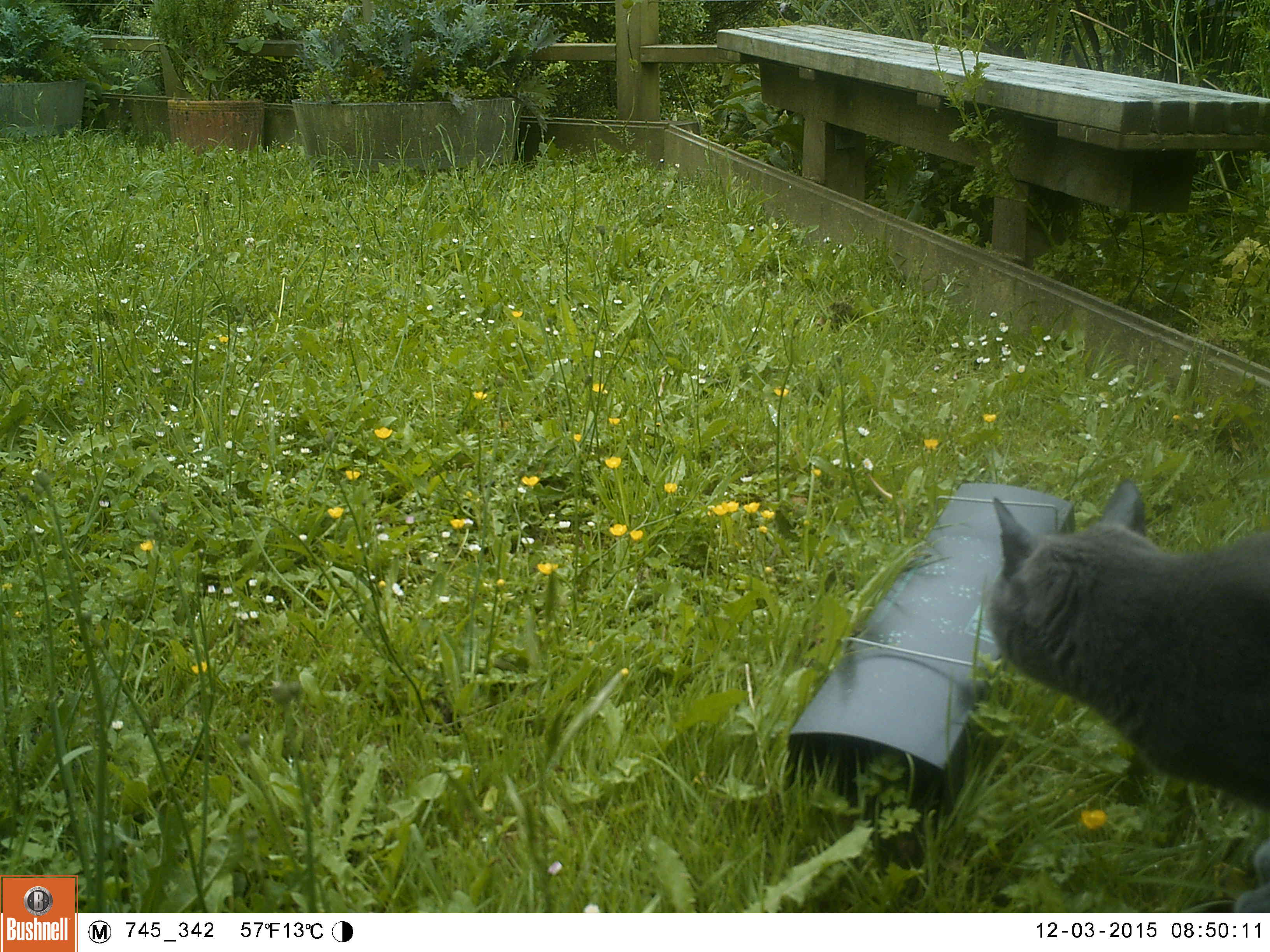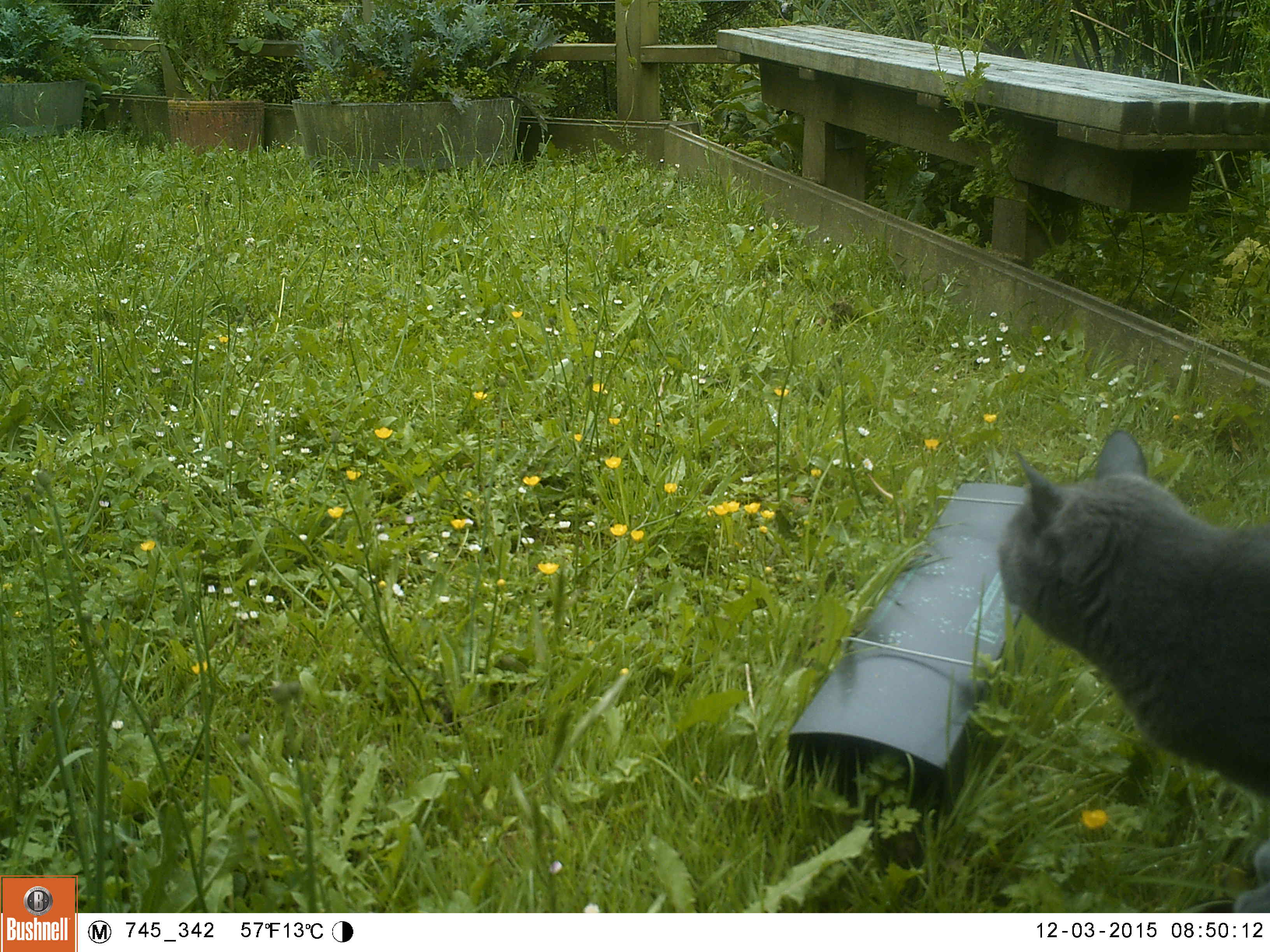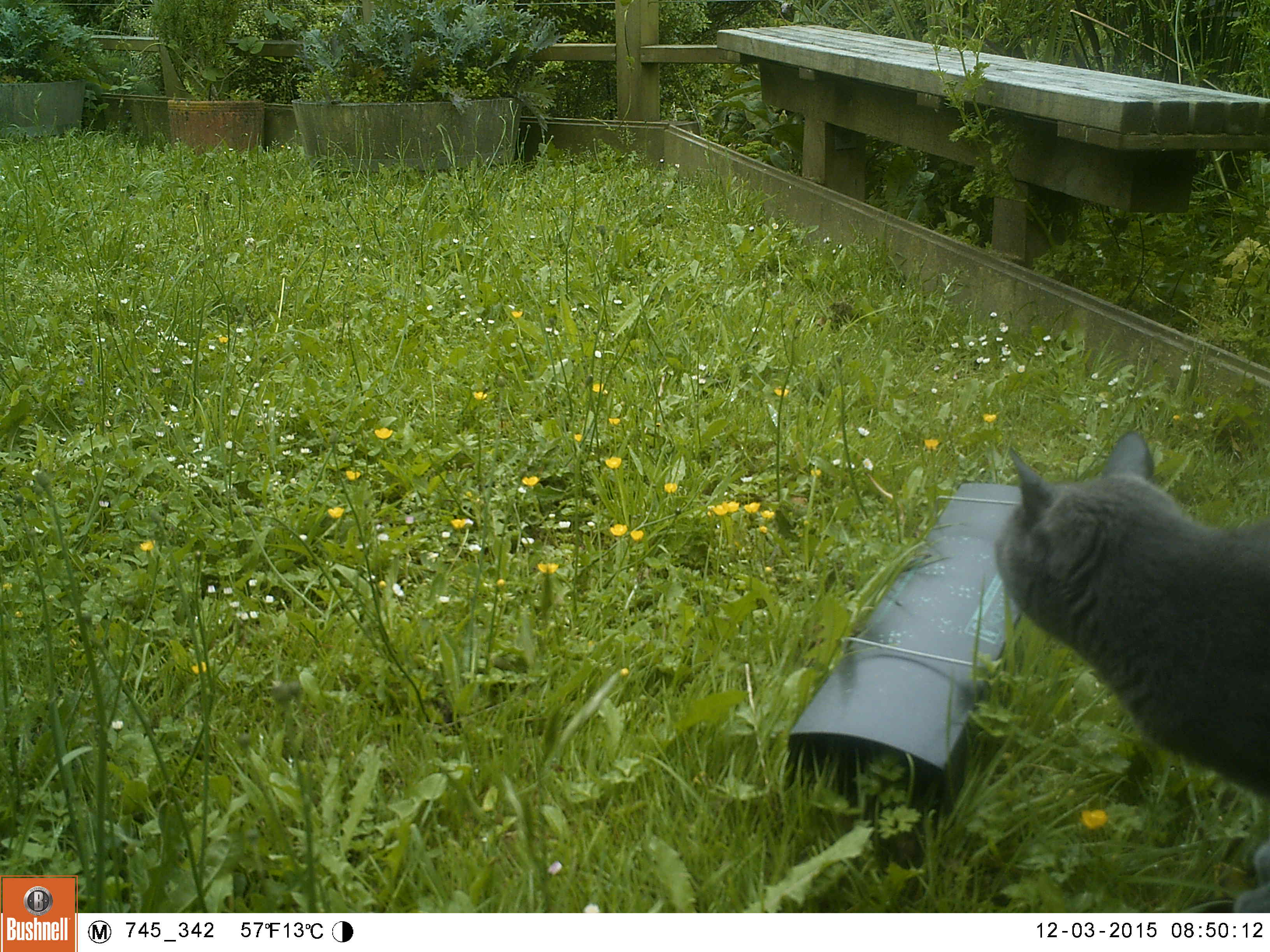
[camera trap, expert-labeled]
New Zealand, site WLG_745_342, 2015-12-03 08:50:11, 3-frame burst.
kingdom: Animalia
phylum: Chordata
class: Mammalia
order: Carnivora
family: Felidae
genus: Felis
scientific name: Felis catus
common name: domestic cat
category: cat